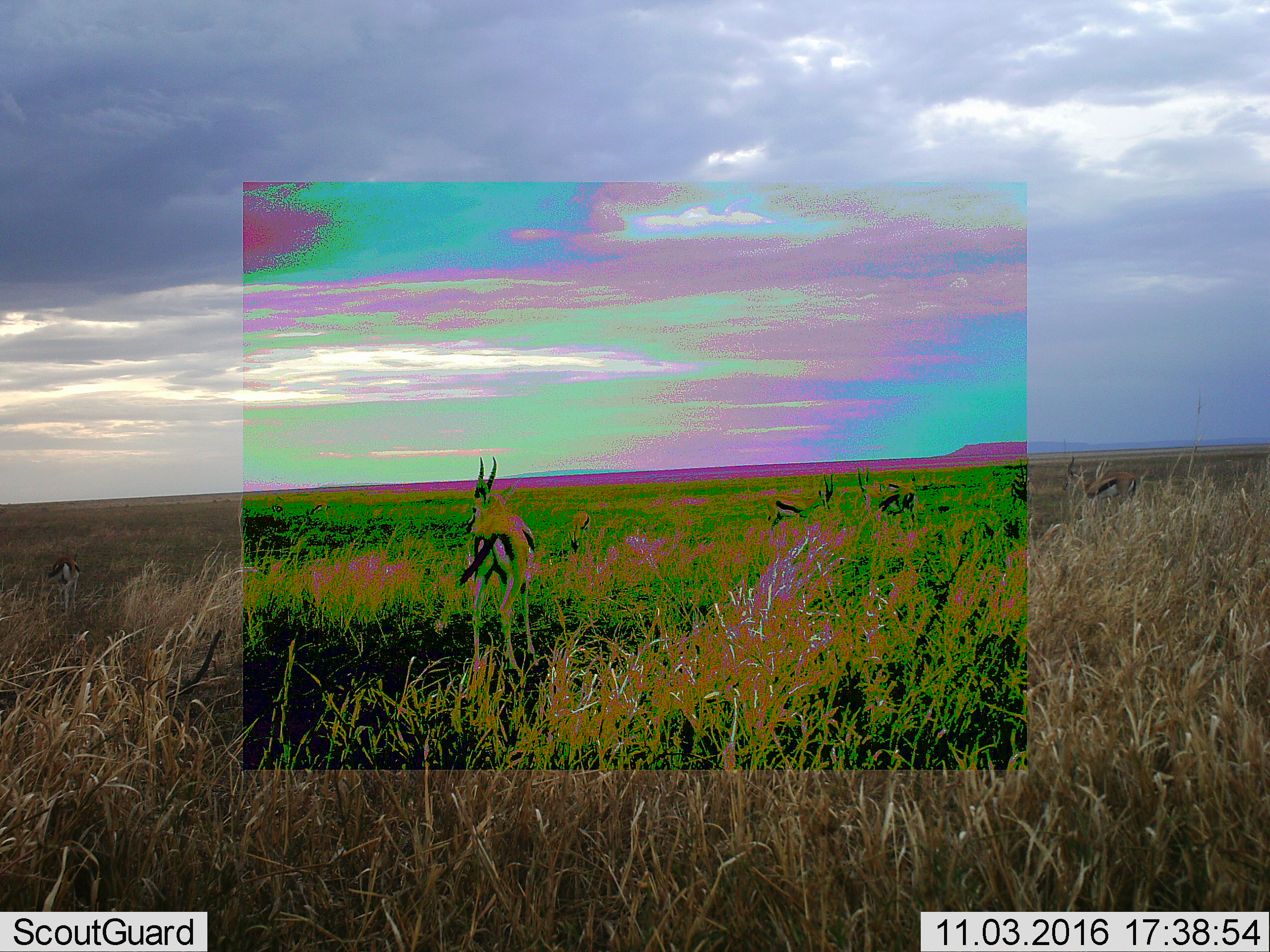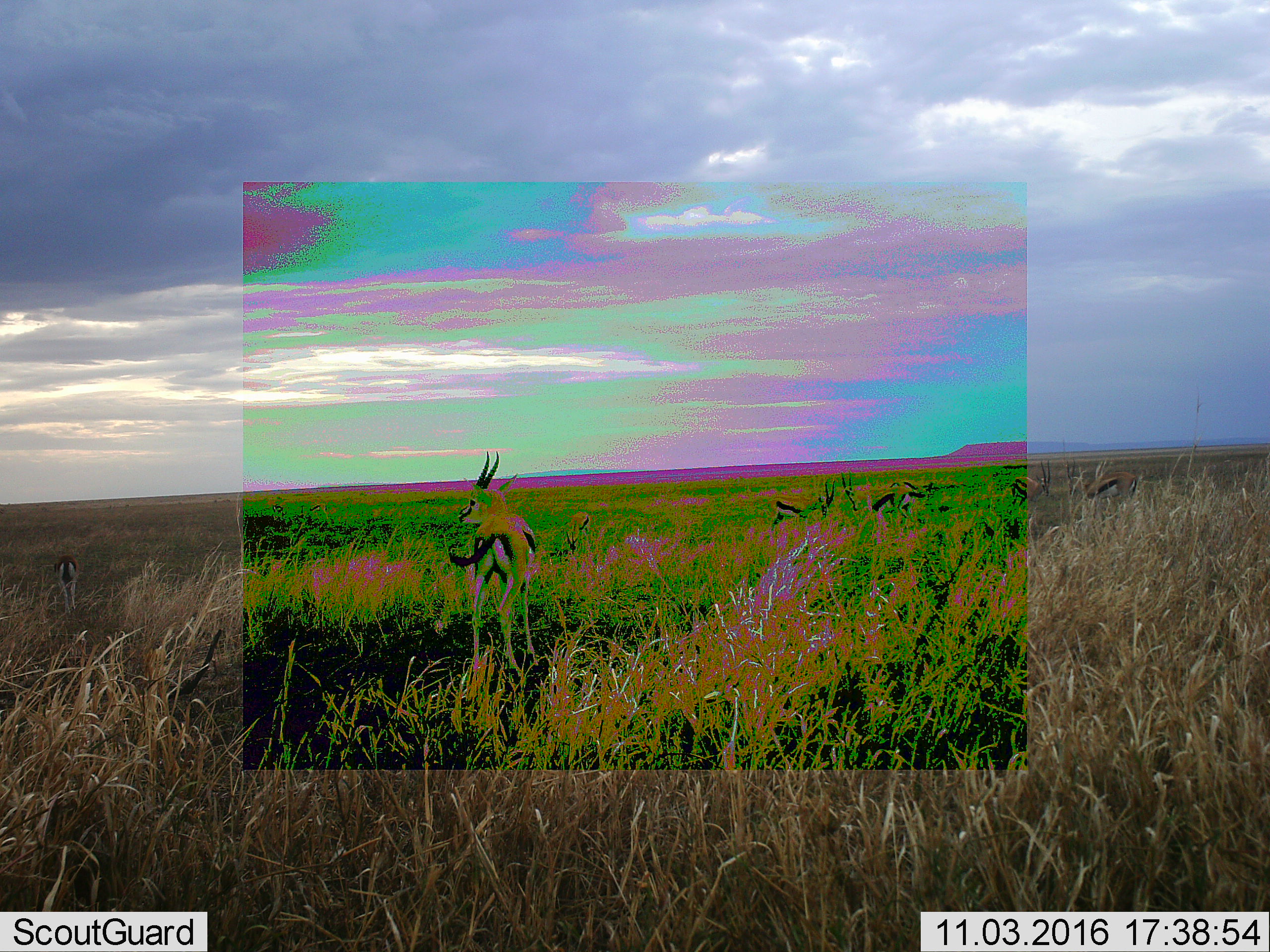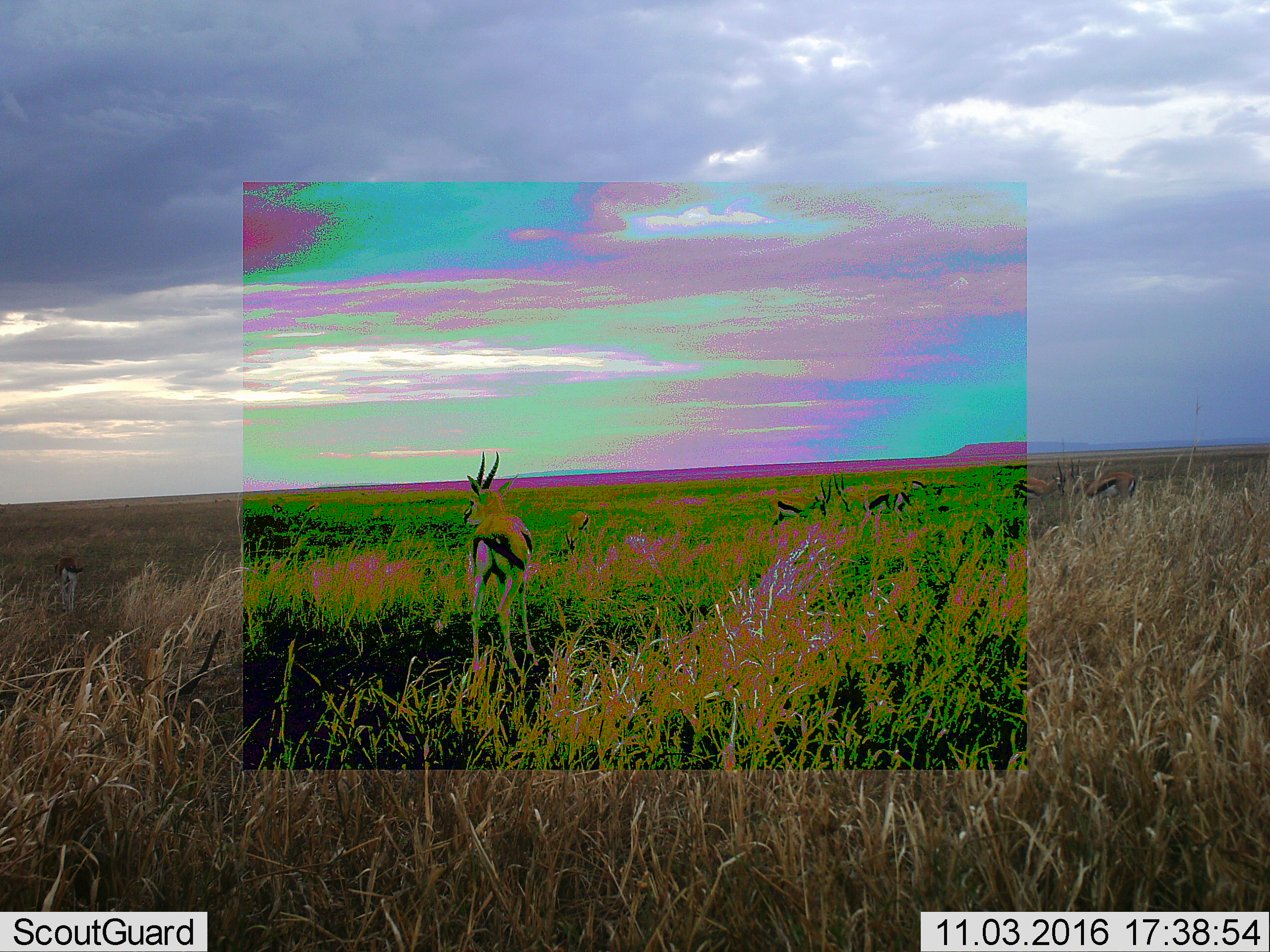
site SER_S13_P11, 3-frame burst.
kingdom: Animalia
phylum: Chordata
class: Mammalia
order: Artiodactyla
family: Bovidae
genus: Eudorcas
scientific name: Eudorcas thomsonii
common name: thomson's gazelle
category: gazellethomsons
Gazellethomsons (thomson's gazelle) (Eudorcas thomsonii), count 5. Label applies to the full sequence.